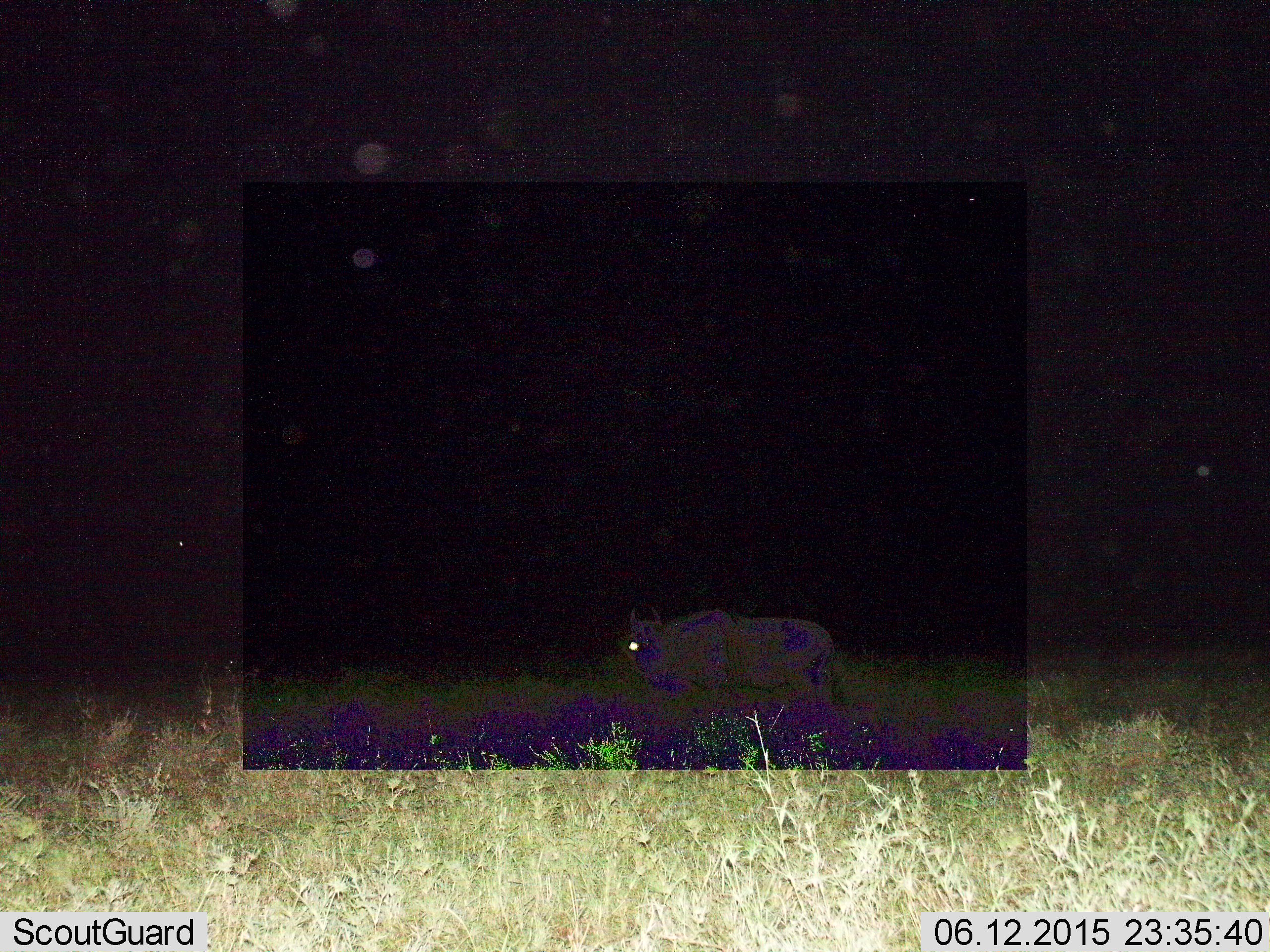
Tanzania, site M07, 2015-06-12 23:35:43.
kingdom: Animalia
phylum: Chordata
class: Mammalia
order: Artiodactyla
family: Bovidae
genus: Connochaetes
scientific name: Connochaetes taurinus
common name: blue wildebeest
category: wildebeest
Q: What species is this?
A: Wildebeest (blue wildebeest) (Connochaetes taurinus).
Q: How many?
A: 1.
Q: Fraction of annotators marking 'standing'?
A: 27%.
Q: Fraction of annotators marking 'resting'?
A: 9%.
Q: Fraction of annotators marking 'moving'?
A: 73%.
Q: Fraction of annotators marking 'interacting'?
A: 0%.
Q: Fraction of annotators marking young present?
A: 0%.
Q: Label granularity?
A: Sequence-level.